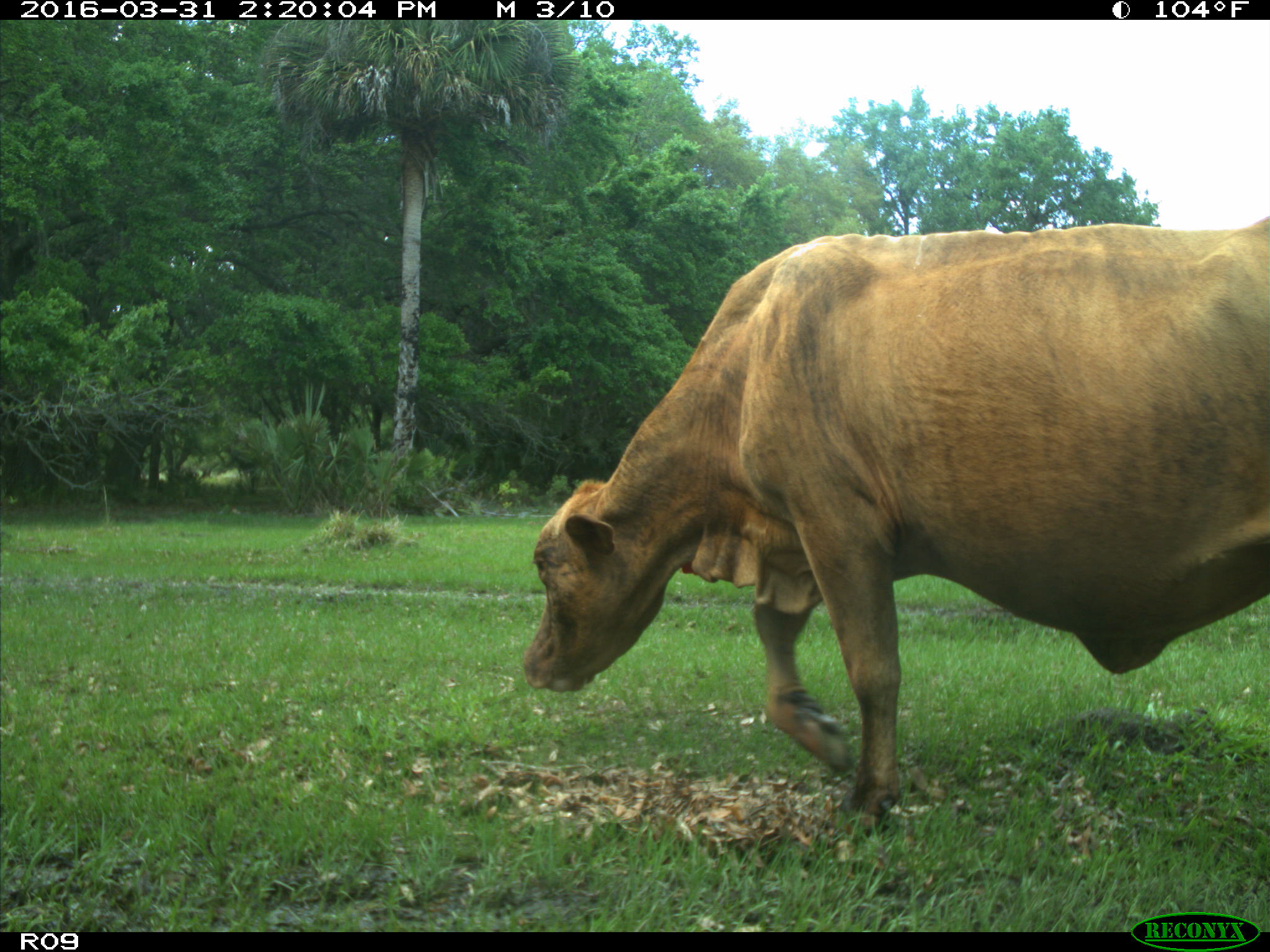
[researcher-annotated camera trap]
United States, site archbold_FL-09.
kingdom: Animalia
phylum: Chordata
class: Mammalia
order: Artiodactyla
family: Bovidae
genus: Bos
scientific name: Bos taurus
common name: domestic cow